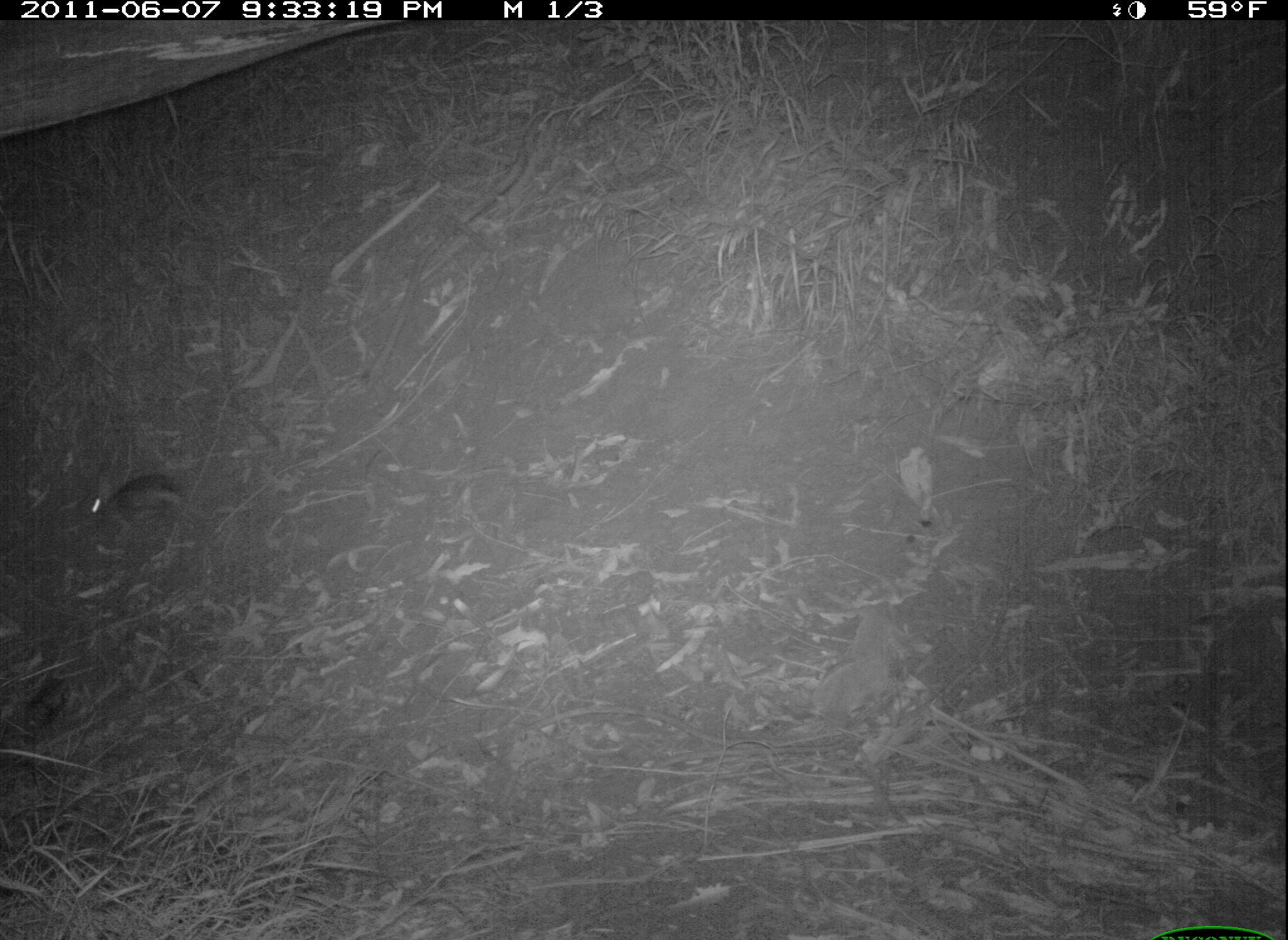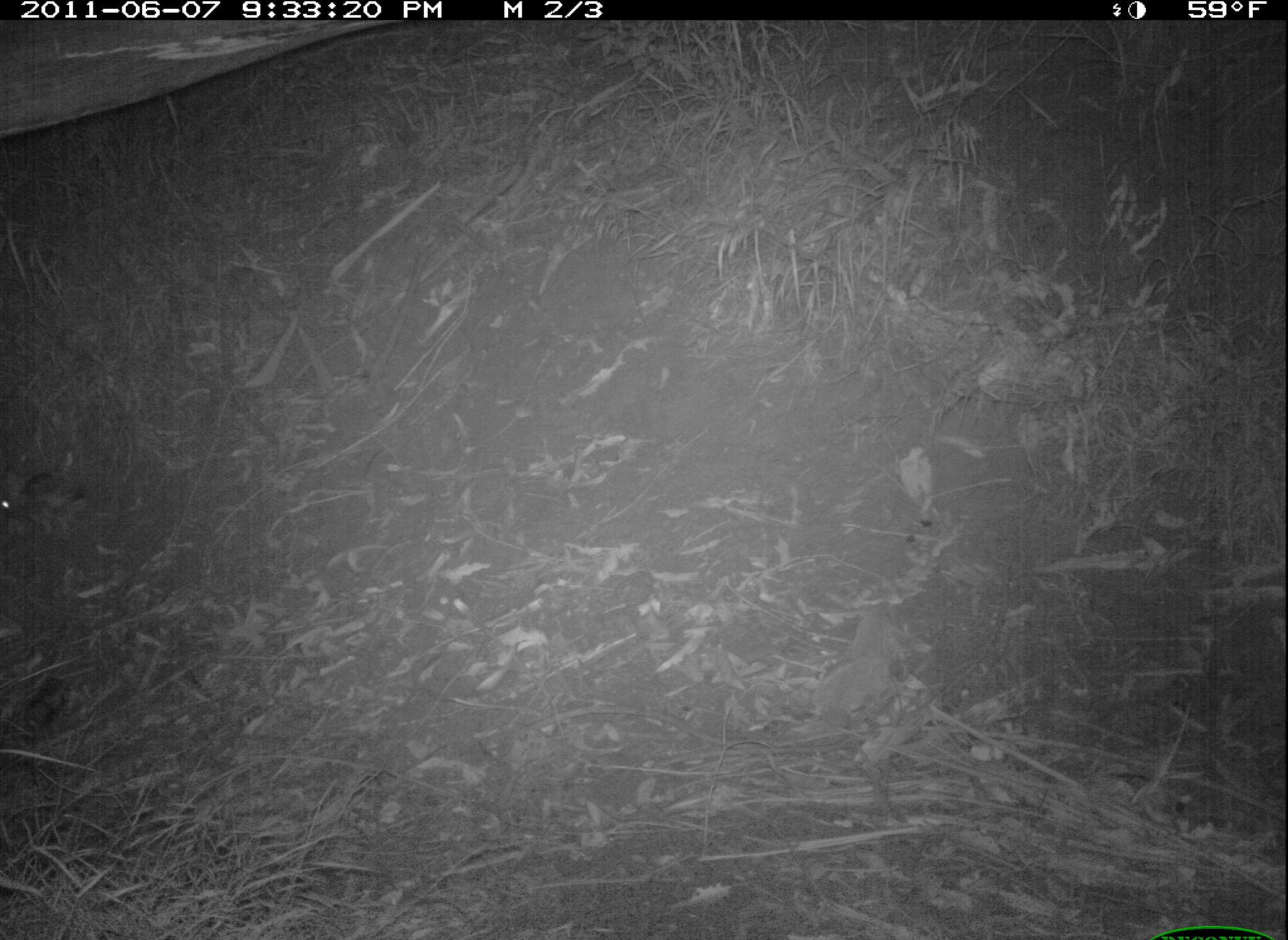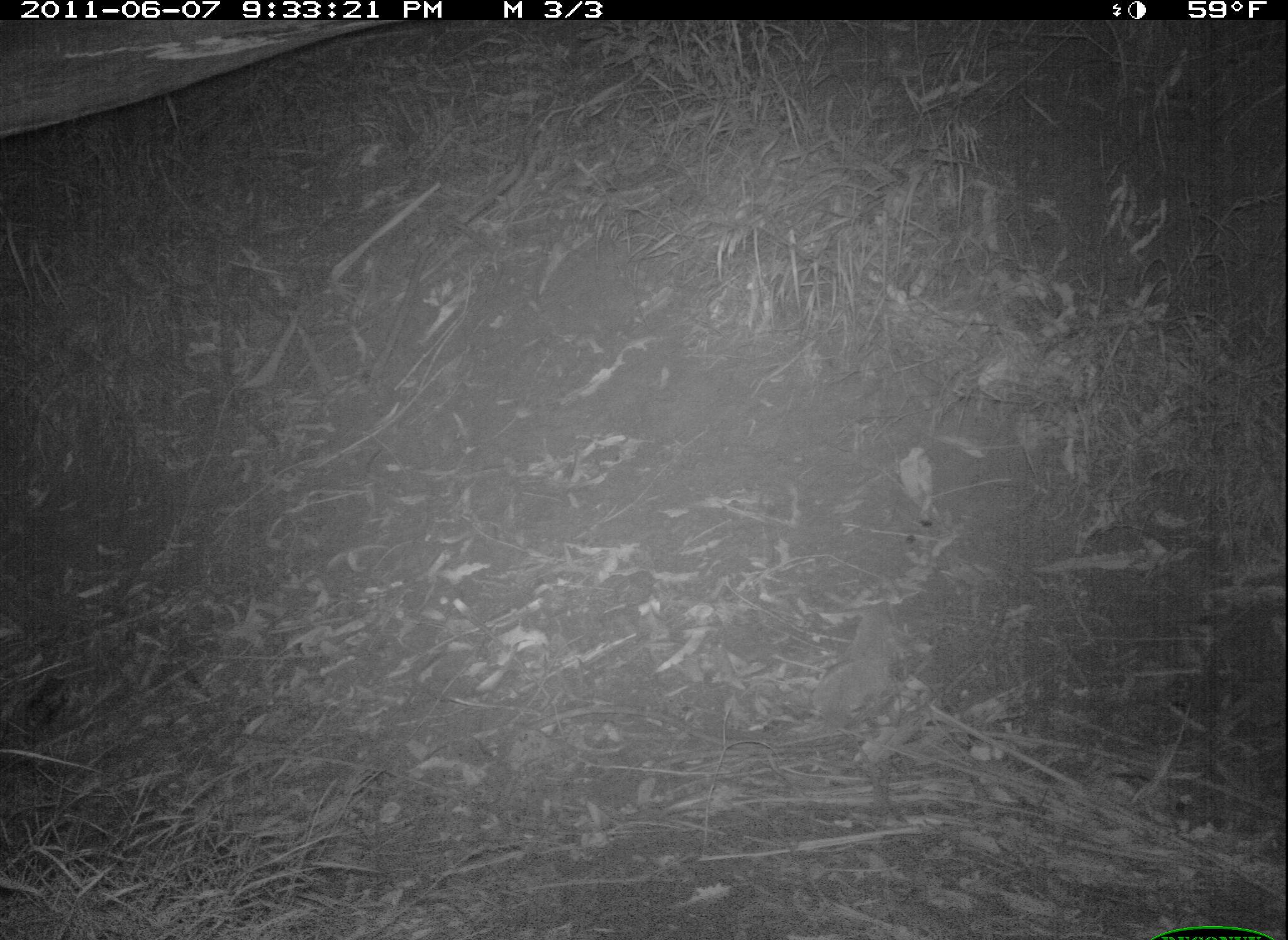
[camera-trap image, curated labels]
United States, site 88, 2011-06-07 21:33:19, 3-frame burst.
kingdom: Animalia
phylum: Chordata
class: Mammalia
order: Lagomorpha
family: Leporidae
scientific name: Leporidae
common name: rabbits and hares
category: rabbit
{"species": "rabbit (rabbits and hares) (Leporidae)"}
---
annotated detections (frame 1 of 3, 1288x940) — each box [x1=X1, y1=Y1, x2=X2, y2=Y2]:
rabbit: [x1=78, y1=458, x2=191, y2=542]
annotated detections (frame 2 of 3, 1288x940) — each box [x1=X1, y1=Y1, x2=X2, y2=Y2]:
rabbit: [x1=0, y1=459, x2=97, y2=550]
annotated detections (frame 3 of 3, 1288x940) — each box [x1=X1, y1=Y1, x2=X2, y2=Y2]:
rabbit: [x1=806, y1=590, x2=907, y2=741]